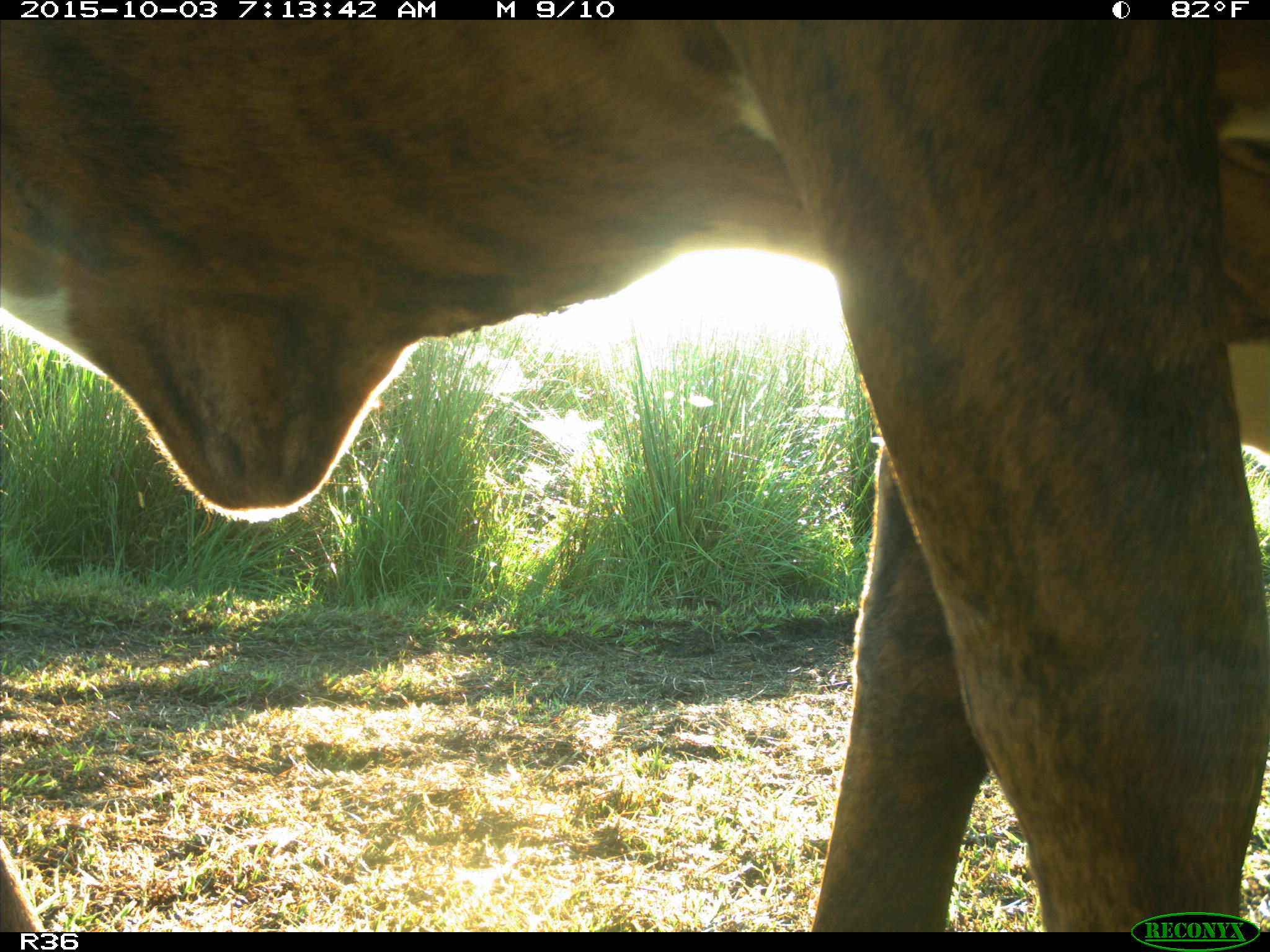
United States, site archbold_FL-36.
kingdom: Animalia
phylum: Chordata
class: Mammalia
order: Artiodactyla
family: Bovidae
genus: Bos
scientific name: Bos taurus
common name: domestic cow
Bos taurus (domestic cow).